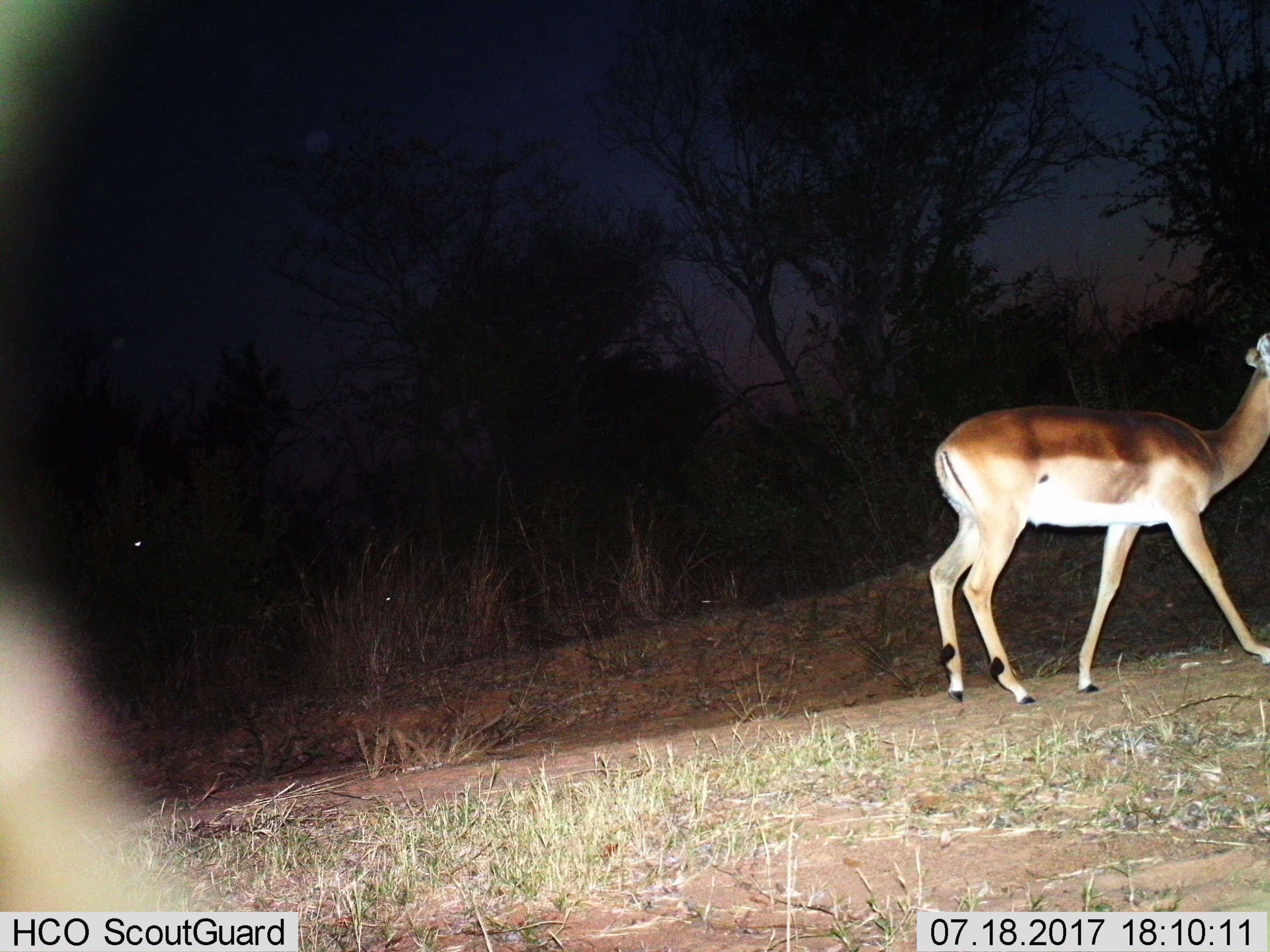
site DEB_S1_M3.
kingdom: Animalia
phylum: Chordata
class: Mammalia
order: Artiodactyla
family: Bovidae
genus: Aepyceros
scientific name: Aepyceros melampus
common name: impala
Impala (Aepyceros melampus), count 1. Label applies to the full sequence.